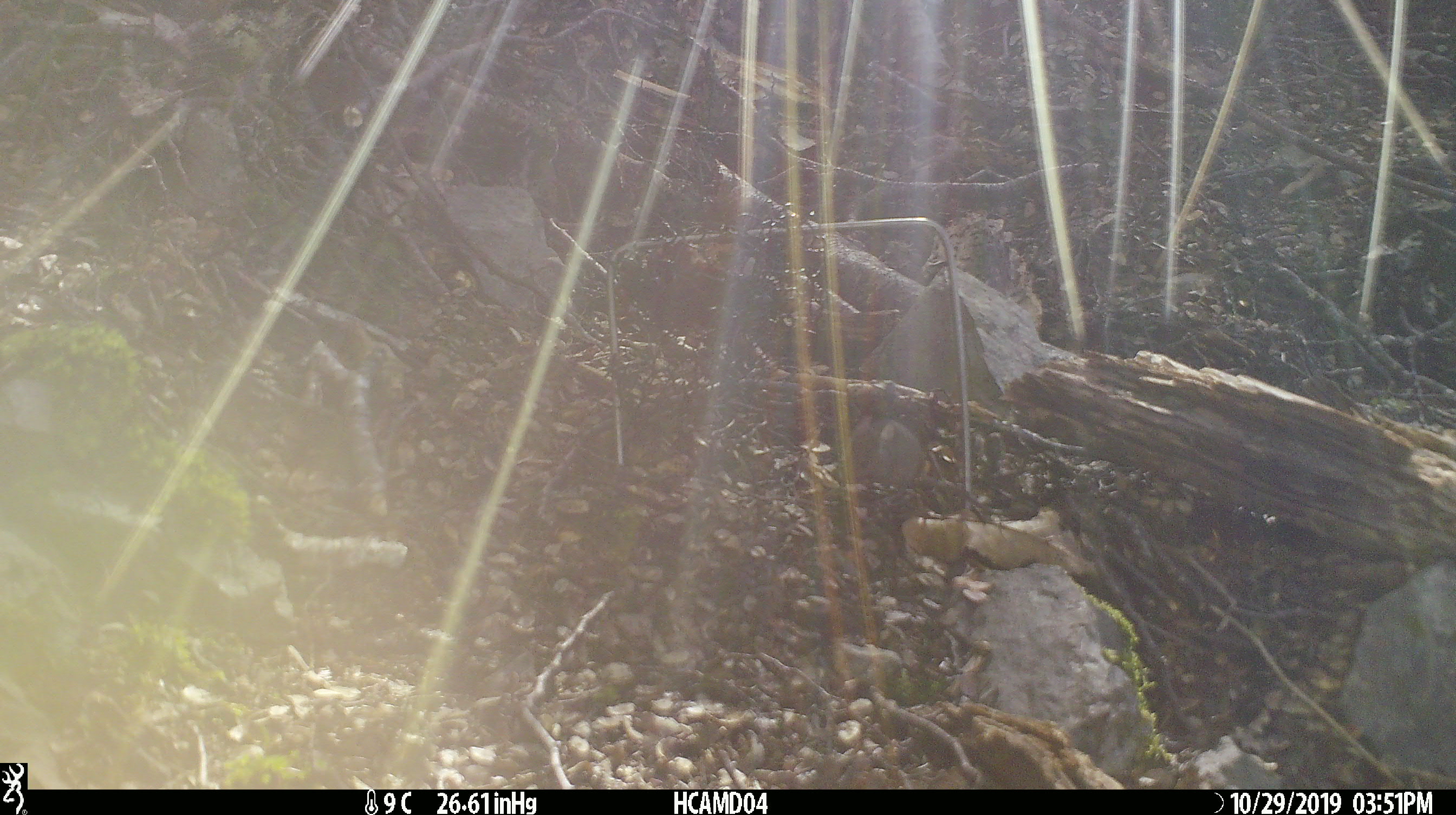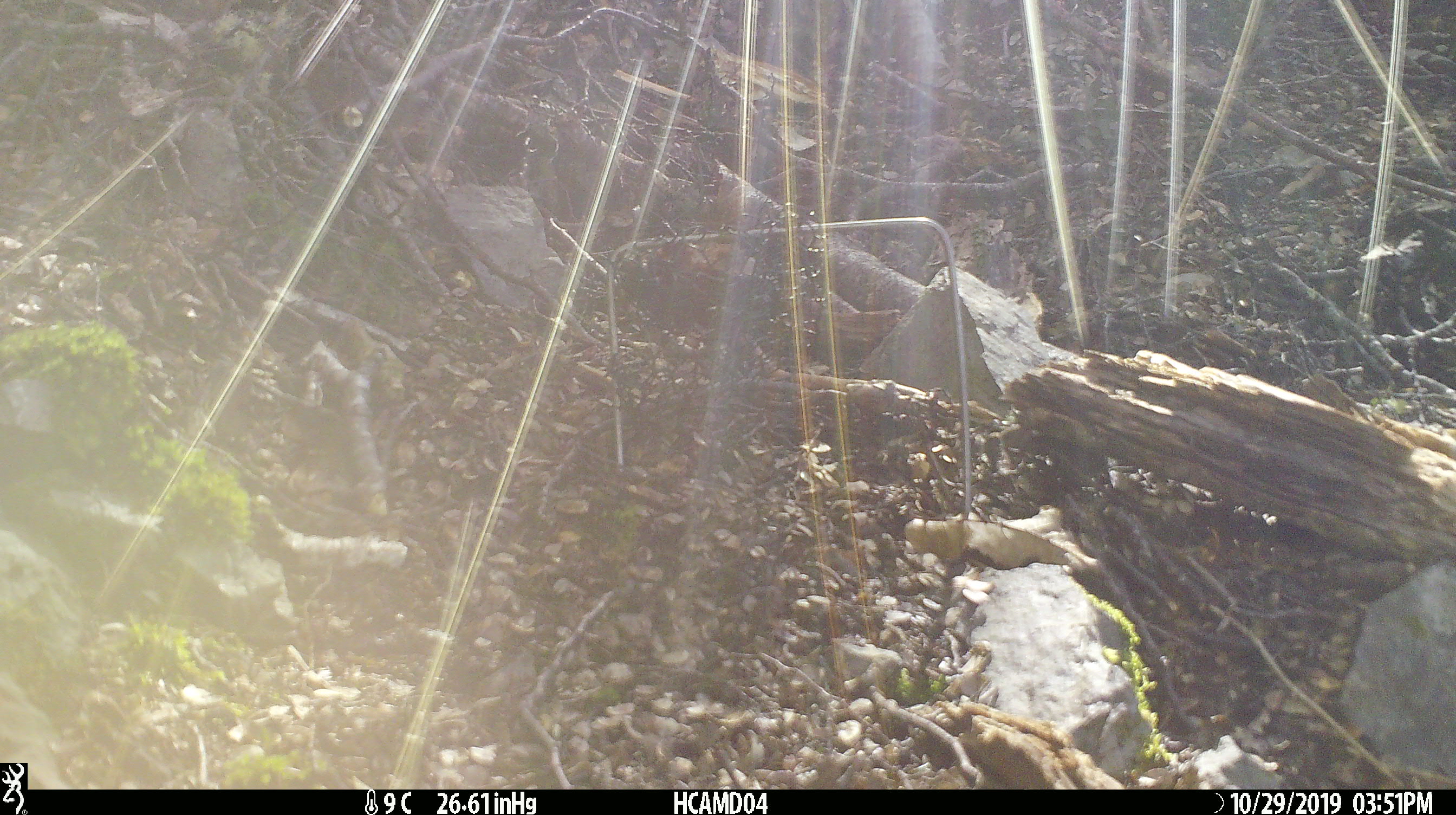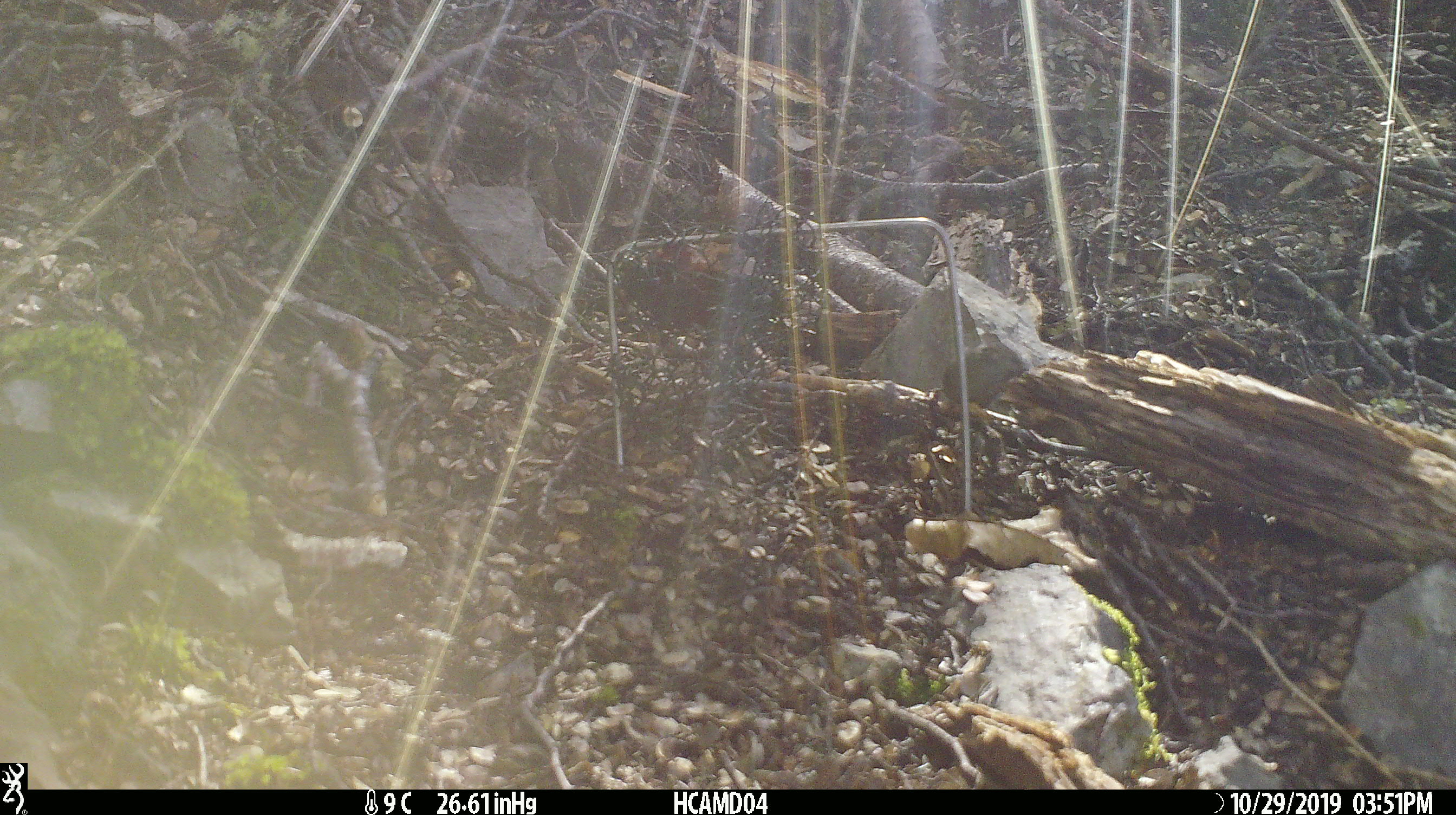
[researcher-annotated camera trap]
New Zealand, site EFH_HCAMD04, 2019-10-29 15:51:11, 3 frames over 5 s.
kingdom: Animalia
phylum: Chordata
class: Mammalia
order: Rodentia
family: Muridae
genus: Mus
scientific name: Mus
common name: mouse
Mouse (Mus).